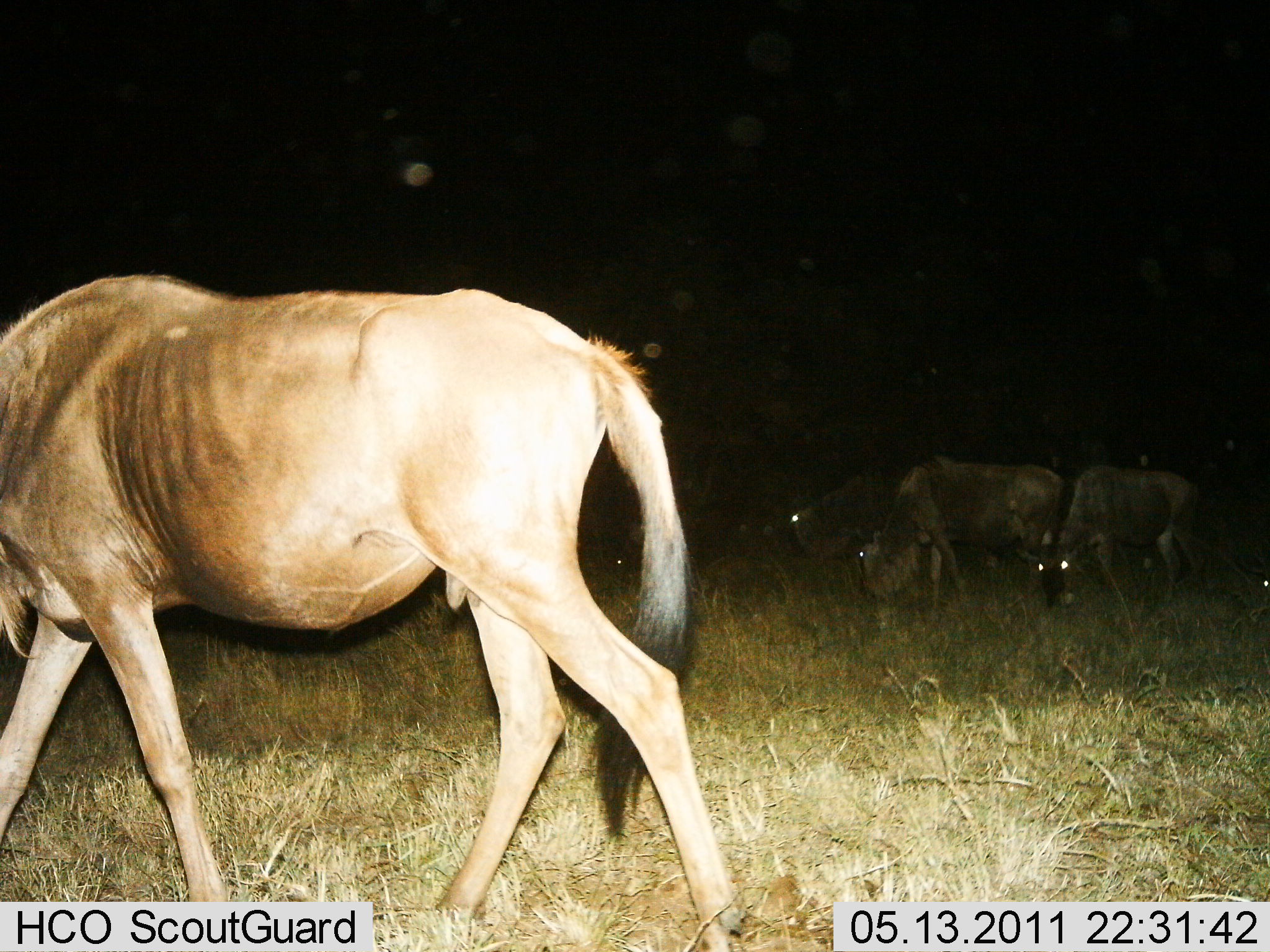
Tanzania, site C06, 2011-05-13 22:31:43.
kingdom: Animalia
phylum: Chordata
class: Mammalia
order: Artiodactyla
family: Bovidae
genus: Connochaetes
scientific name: Connochaetes taurinus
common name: blue wildebeest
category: wildebeest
Wildebeest (blue wildebeest) (Connochaetes taurinus), count 4. Behavior (volunteer vote fractions): standing 10%, resting 0%, moving 50%, interacting 0%. Young present (vote fraction): 0%. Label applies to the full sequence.